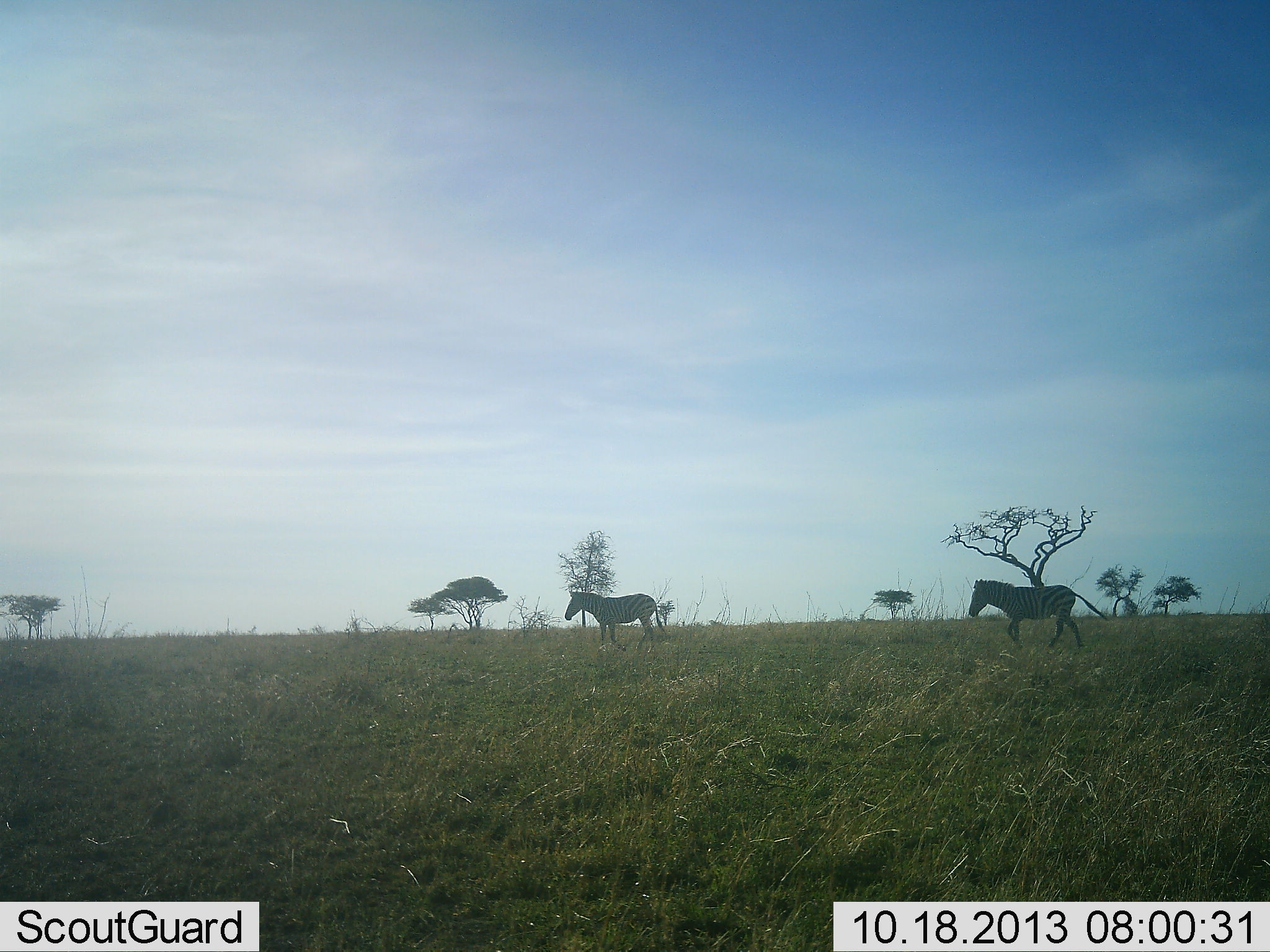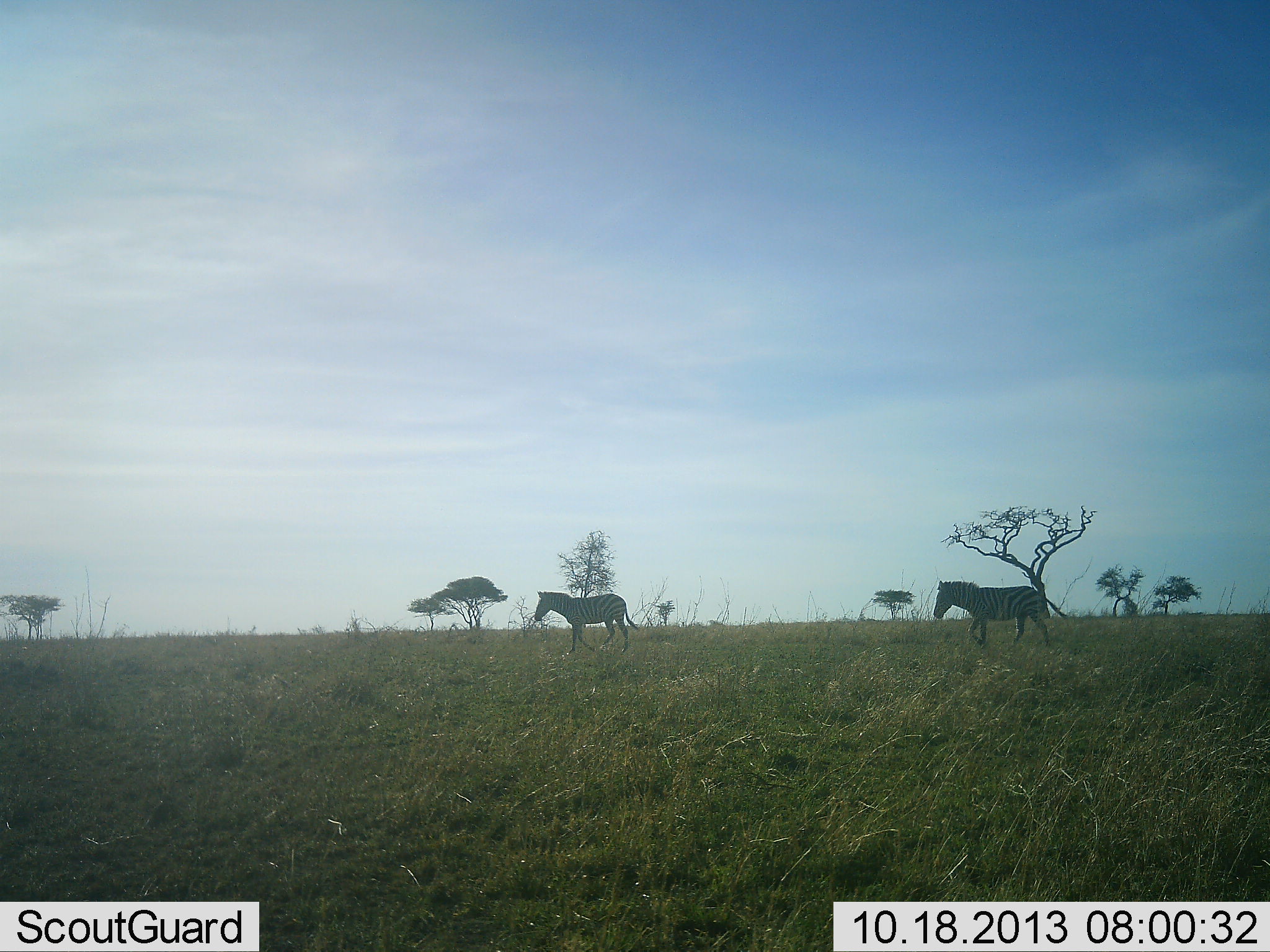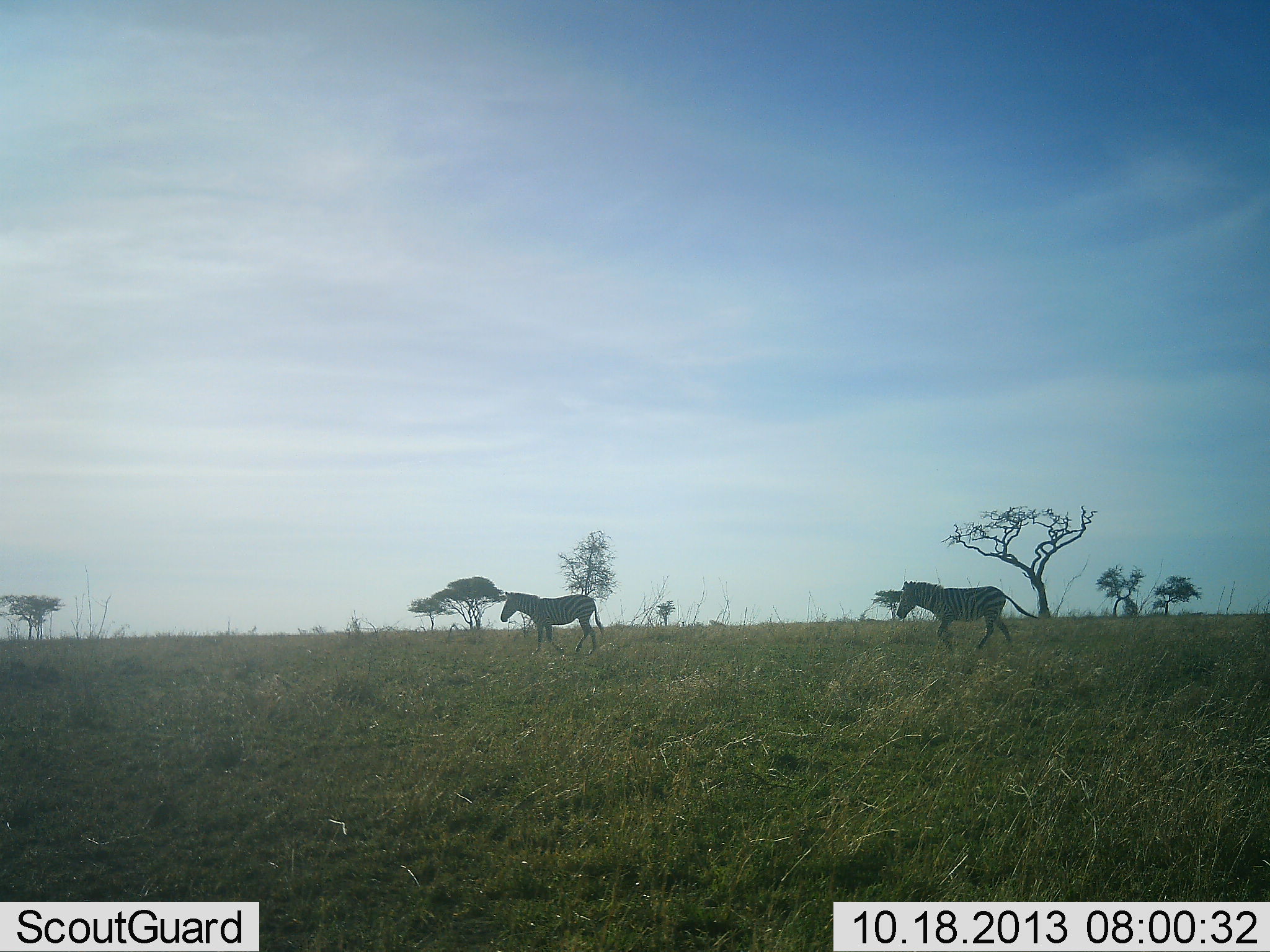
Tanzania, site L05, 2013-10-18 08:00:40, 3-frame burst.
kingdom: Animalia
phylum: Chordata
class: Mammalia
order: Perissodactyla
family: Equidae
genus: Equus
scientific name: Equus quagga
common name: plains zebra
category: zebra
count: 2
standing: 6%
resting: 0%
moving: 100%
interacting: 0%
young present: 0%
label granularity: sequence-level